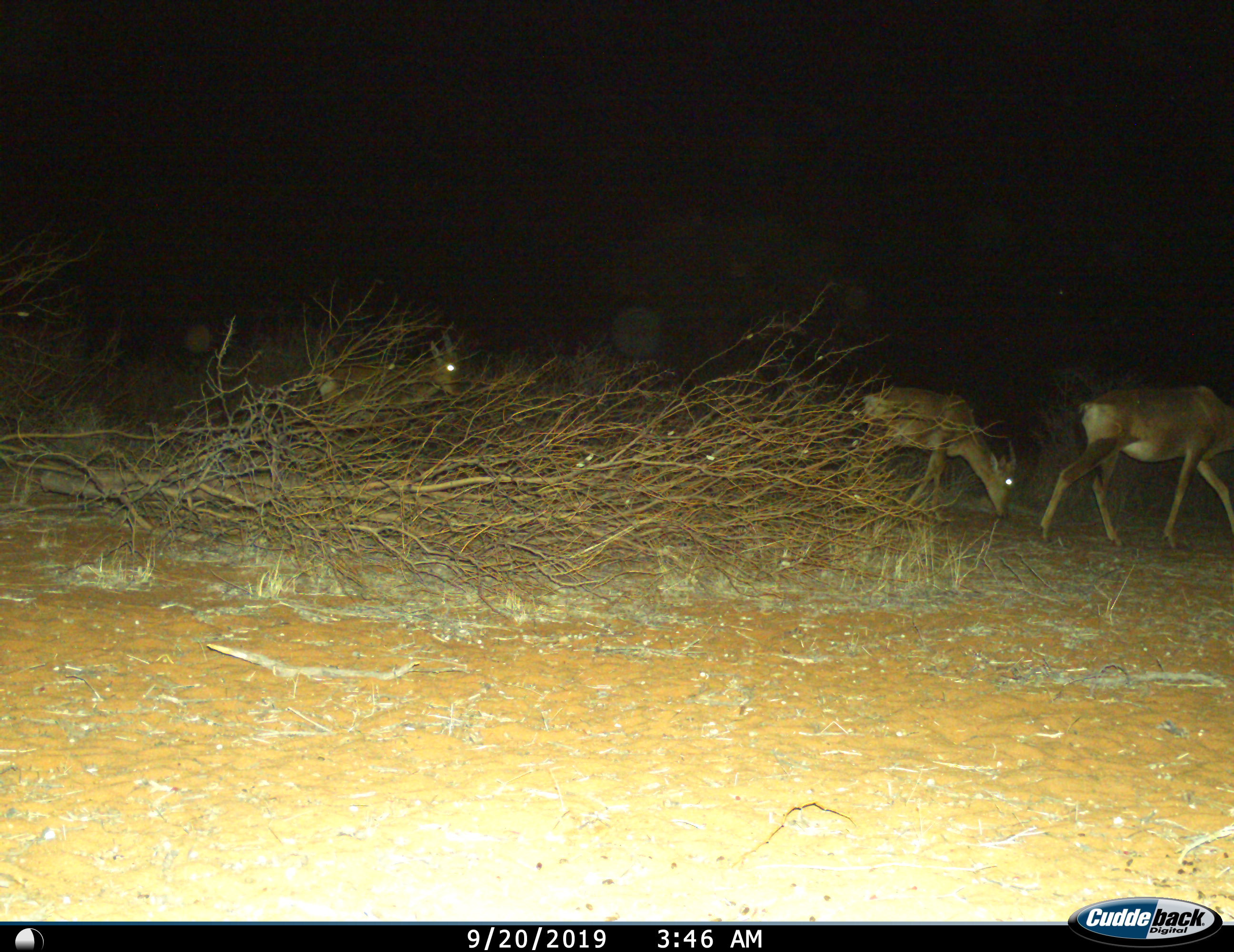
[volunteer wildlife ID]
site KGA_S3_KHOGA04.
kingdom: Animalia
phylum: Chordata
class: Mammalia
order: Artiodactyla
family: Bovidae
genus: Alcelaphus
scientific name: Alcelaphus buselaphus caama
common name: red hartebeest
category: hartebeestred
Hartebeestred (red hartebeest) (Alcelaphus buselaphus caama), count 3. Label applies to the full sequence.